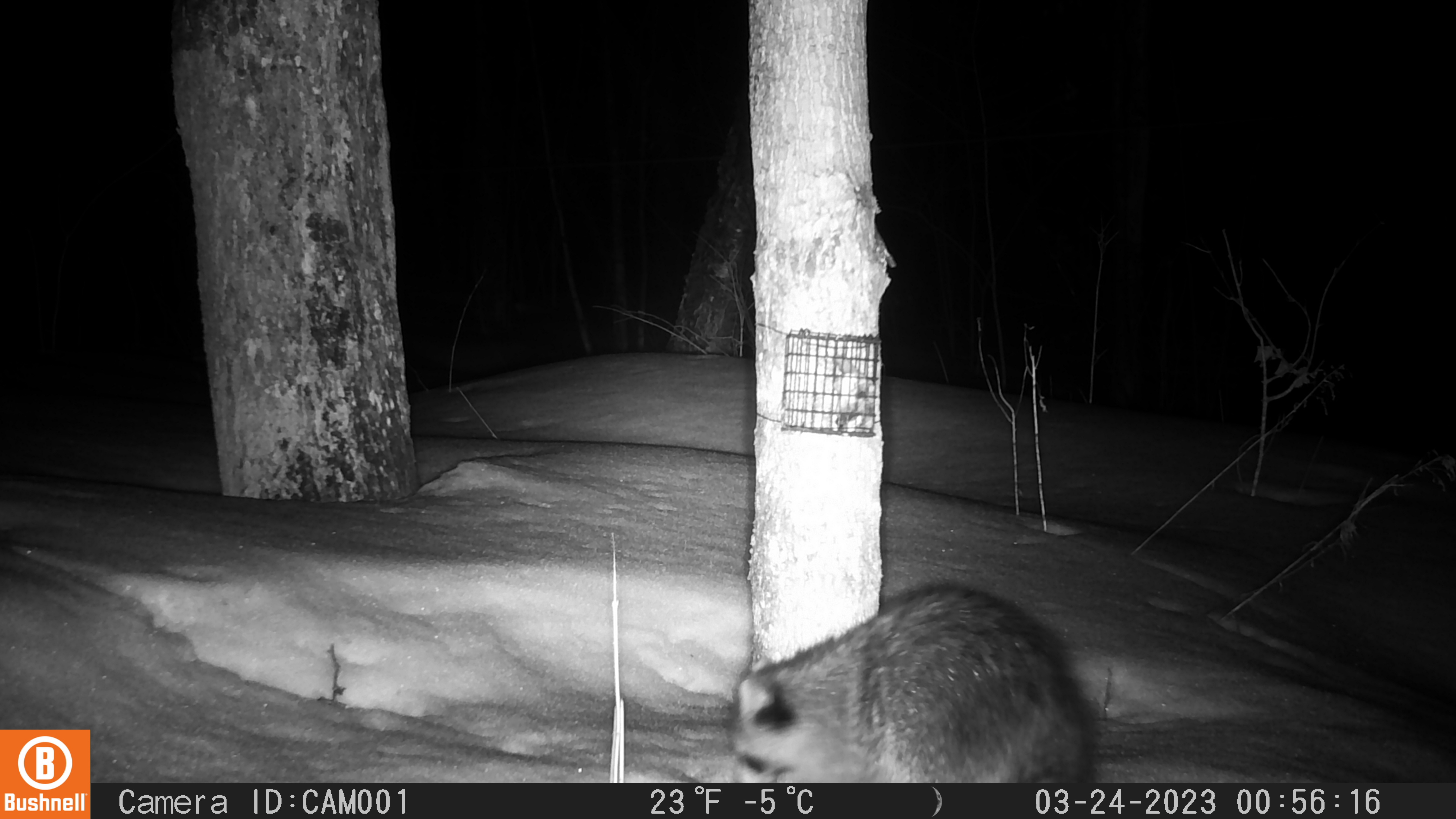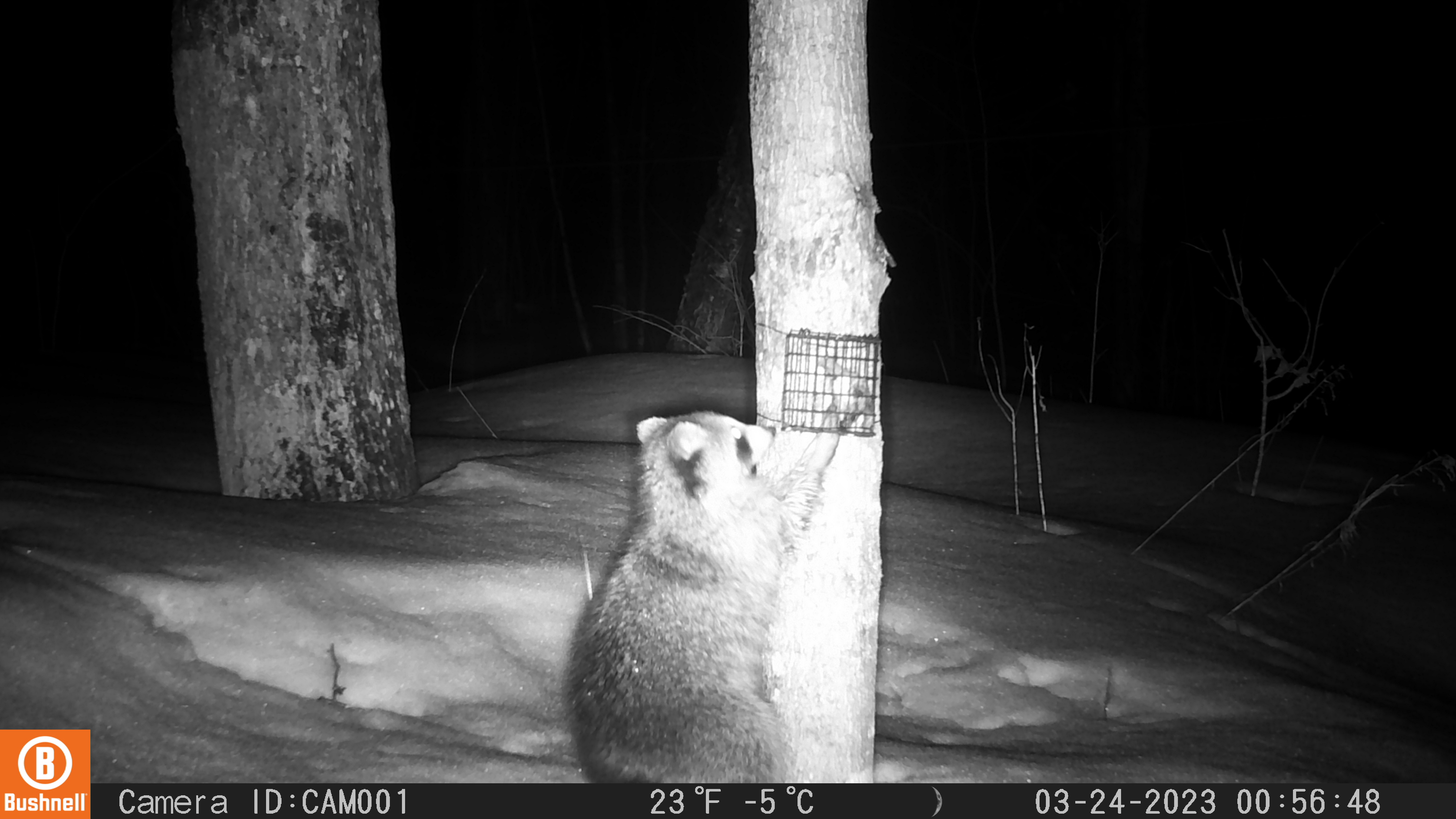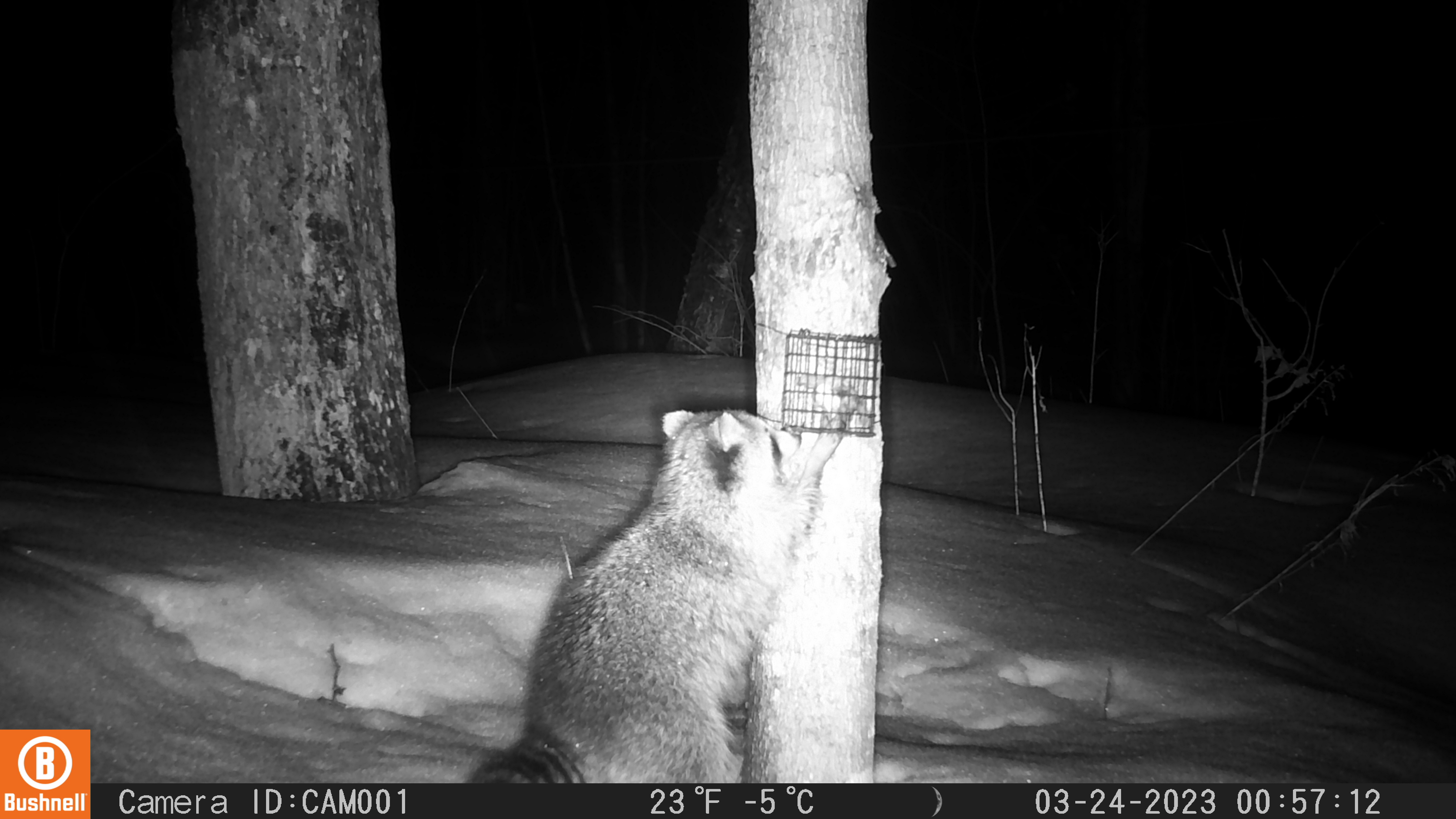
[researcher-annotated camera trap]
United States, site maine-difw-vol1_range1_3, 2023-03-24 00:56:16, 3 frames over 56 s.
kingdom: Animalia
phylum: Chordata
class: Mammalia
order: Carnivora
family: Procyonidae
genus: Procyon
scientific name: Procyon lotor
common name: raccoon